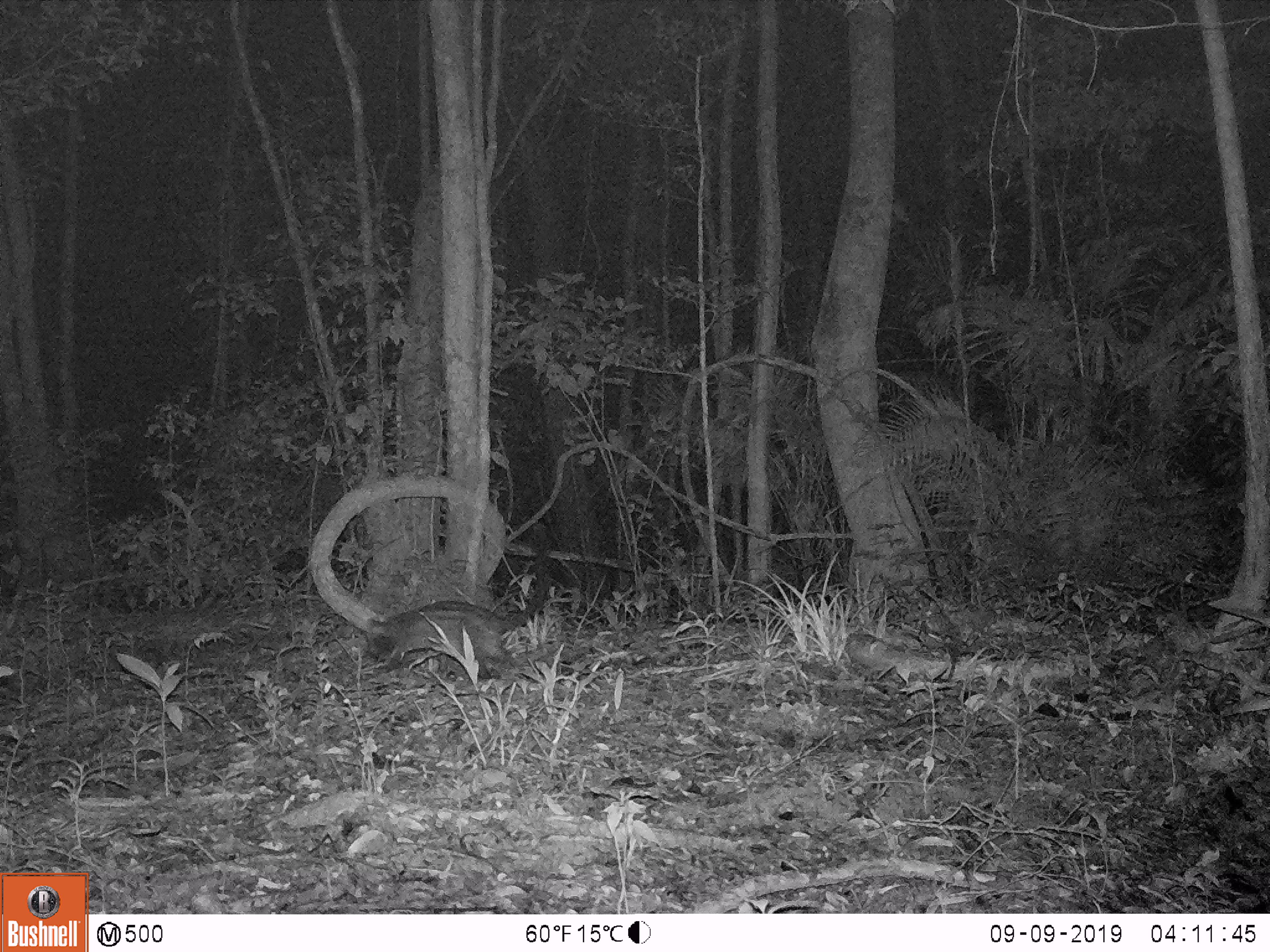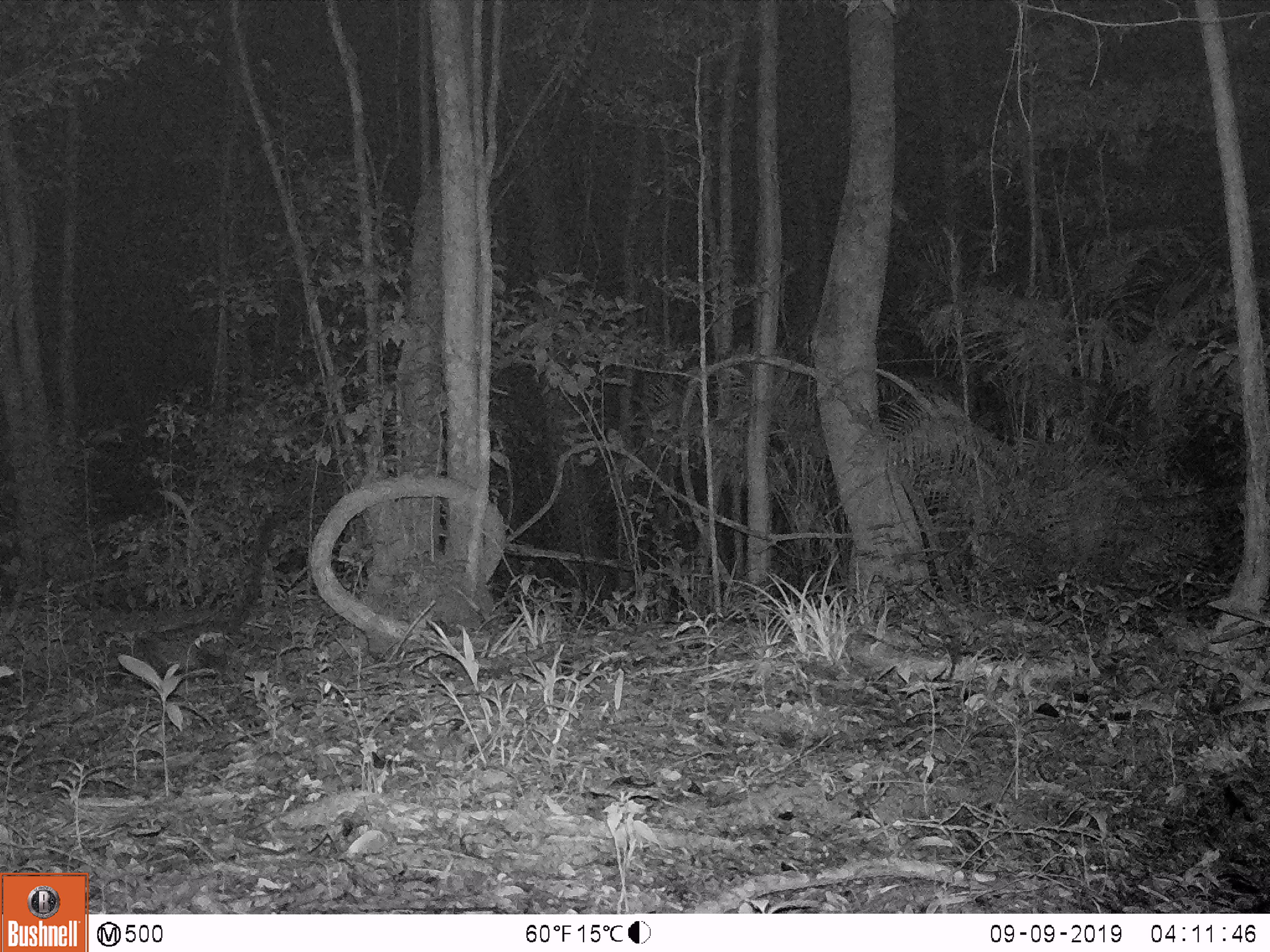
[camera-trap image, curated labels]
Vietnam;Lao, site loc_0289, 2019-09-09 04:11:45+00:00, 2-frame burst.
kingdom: Animalia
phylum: Chordata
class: Mammalia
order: Carnivora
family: Viverridae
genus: Paradoxurus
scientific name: Paradoxurus hermaphroditus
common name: common palm civet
Common palm civet (Paradoxurus hermaphroditus). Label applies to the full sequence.